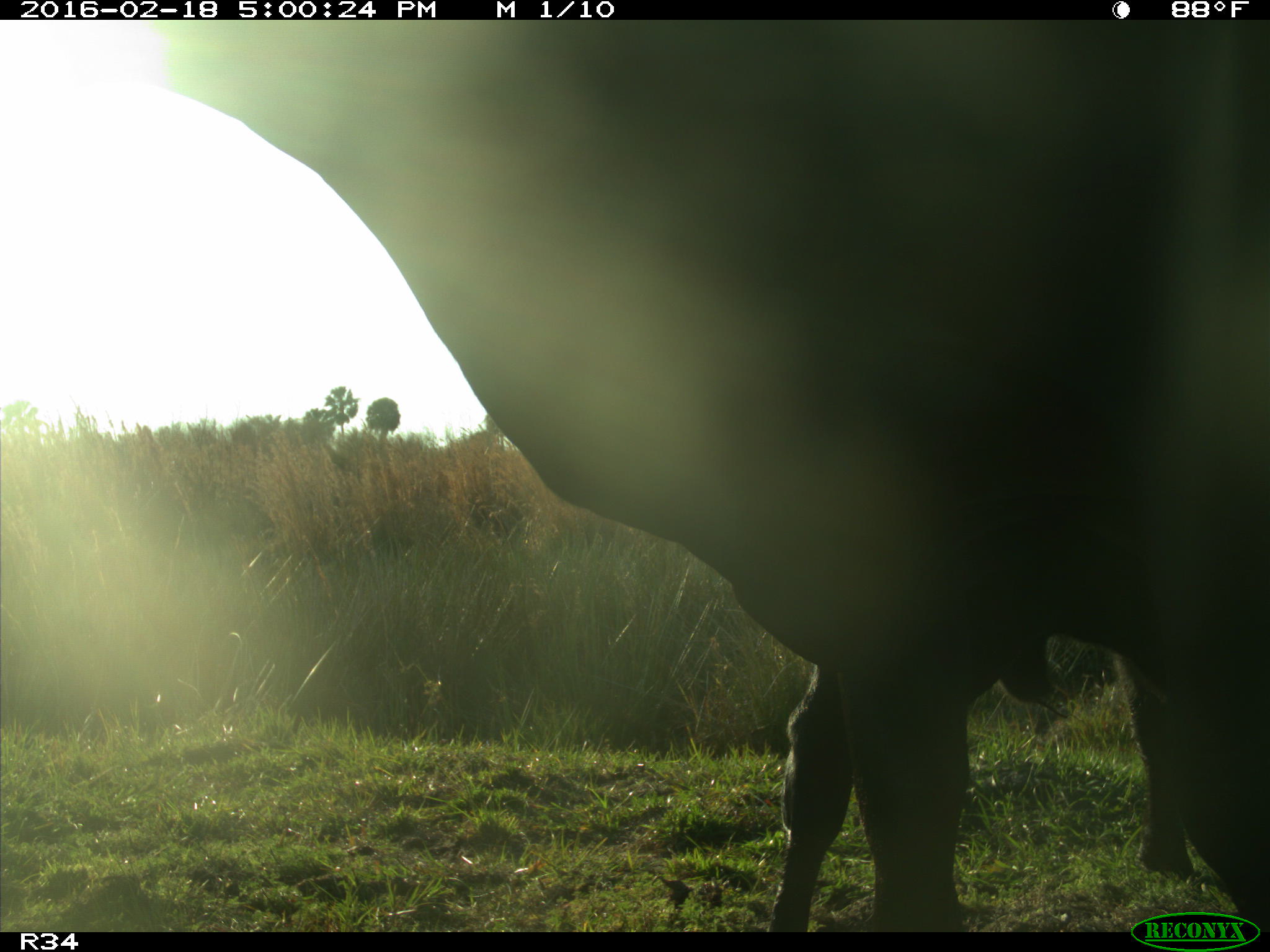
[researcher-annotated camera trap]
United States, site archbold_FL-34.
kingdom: Animalia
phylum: Chordata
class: Mammalia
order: Artiodactyla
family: Bovidae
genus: Bos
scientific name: Bos taurus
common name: domestic cow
Bos taurus (domestic cow).